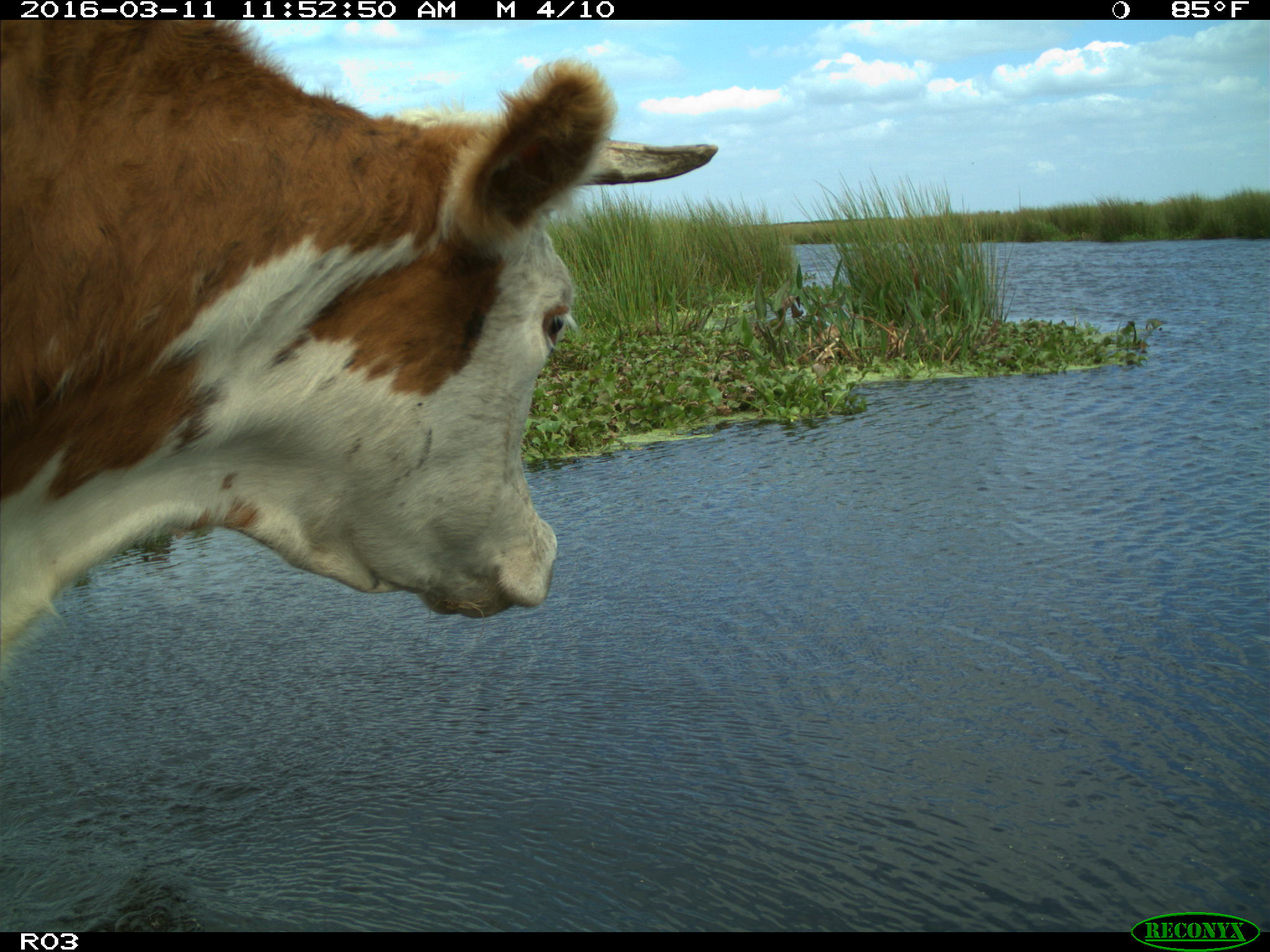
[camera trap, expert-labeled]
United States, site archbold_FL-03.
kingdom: Animalia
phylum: Chordata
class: Mammalia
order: Artiodactyla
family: Bovidae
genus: Bos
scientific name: Bos taurus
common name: domestic cow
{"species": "Bos taurus (domestic cow)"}